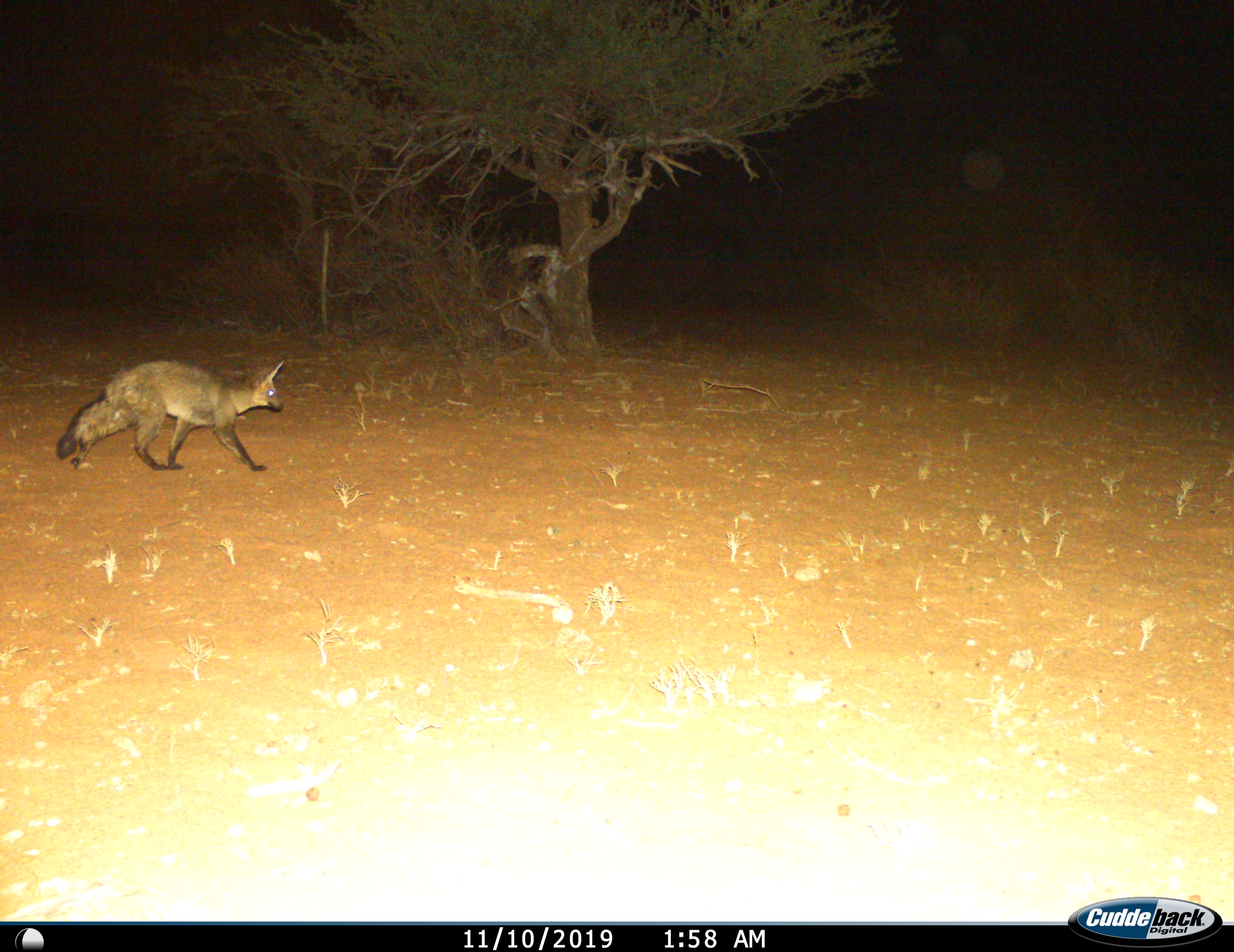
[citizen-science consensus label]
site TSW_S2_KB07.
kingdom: Animalia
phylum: Chordata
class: Mammalia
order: Carnivora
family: Canidae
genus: Otocyon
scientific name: Otocyon megalotis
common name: bat-eared fox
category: foxbateared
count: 1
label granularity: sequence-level